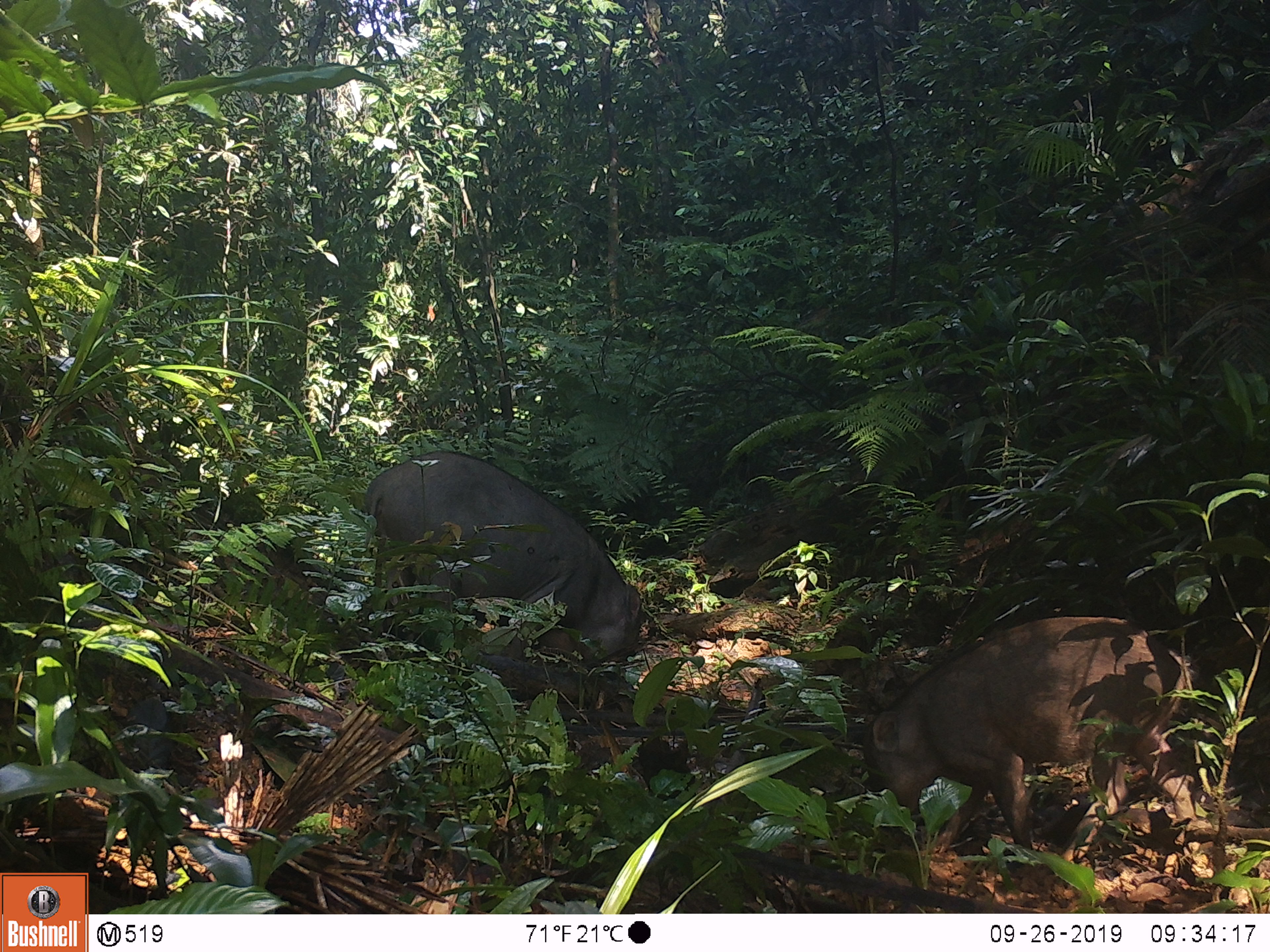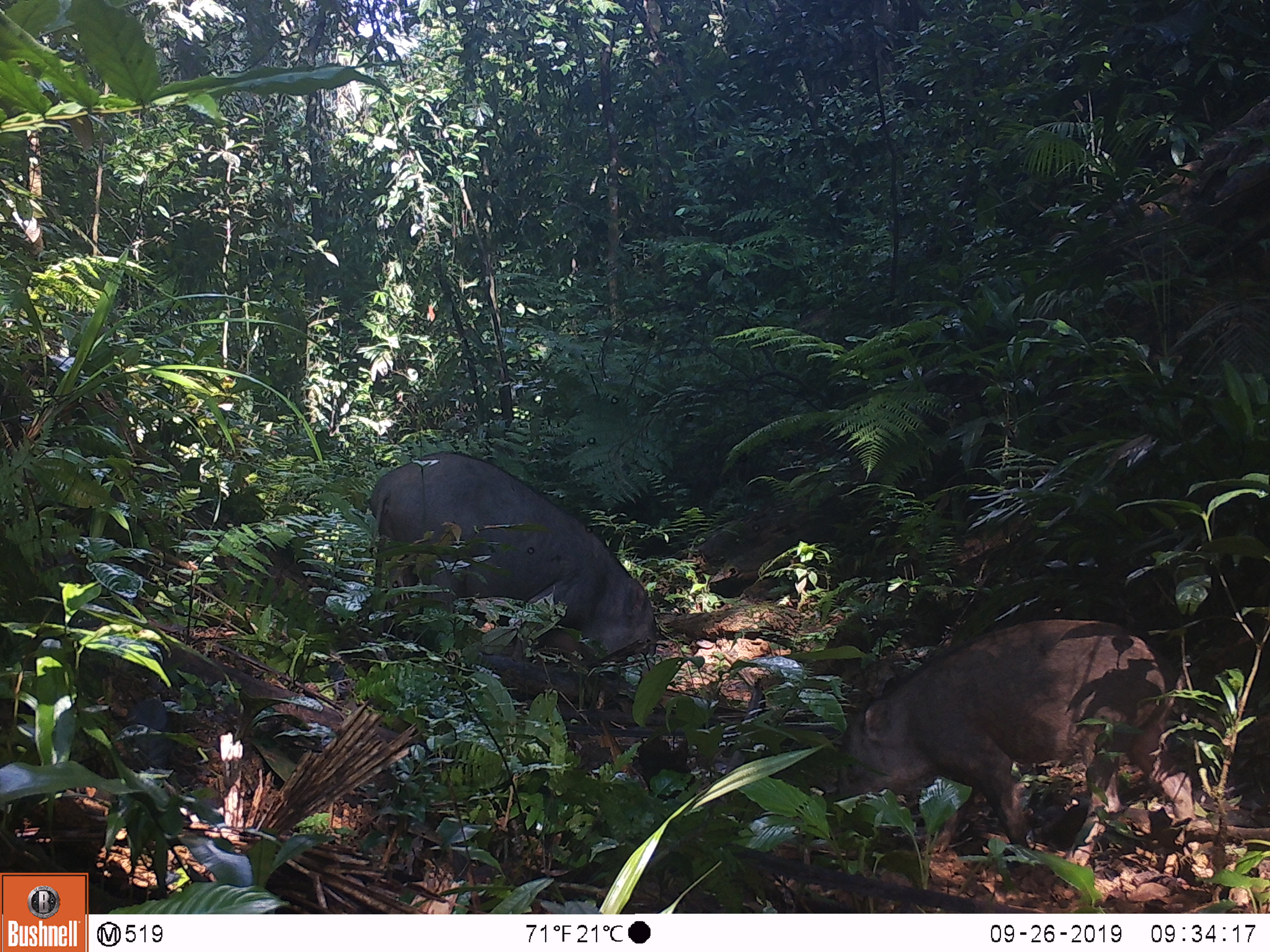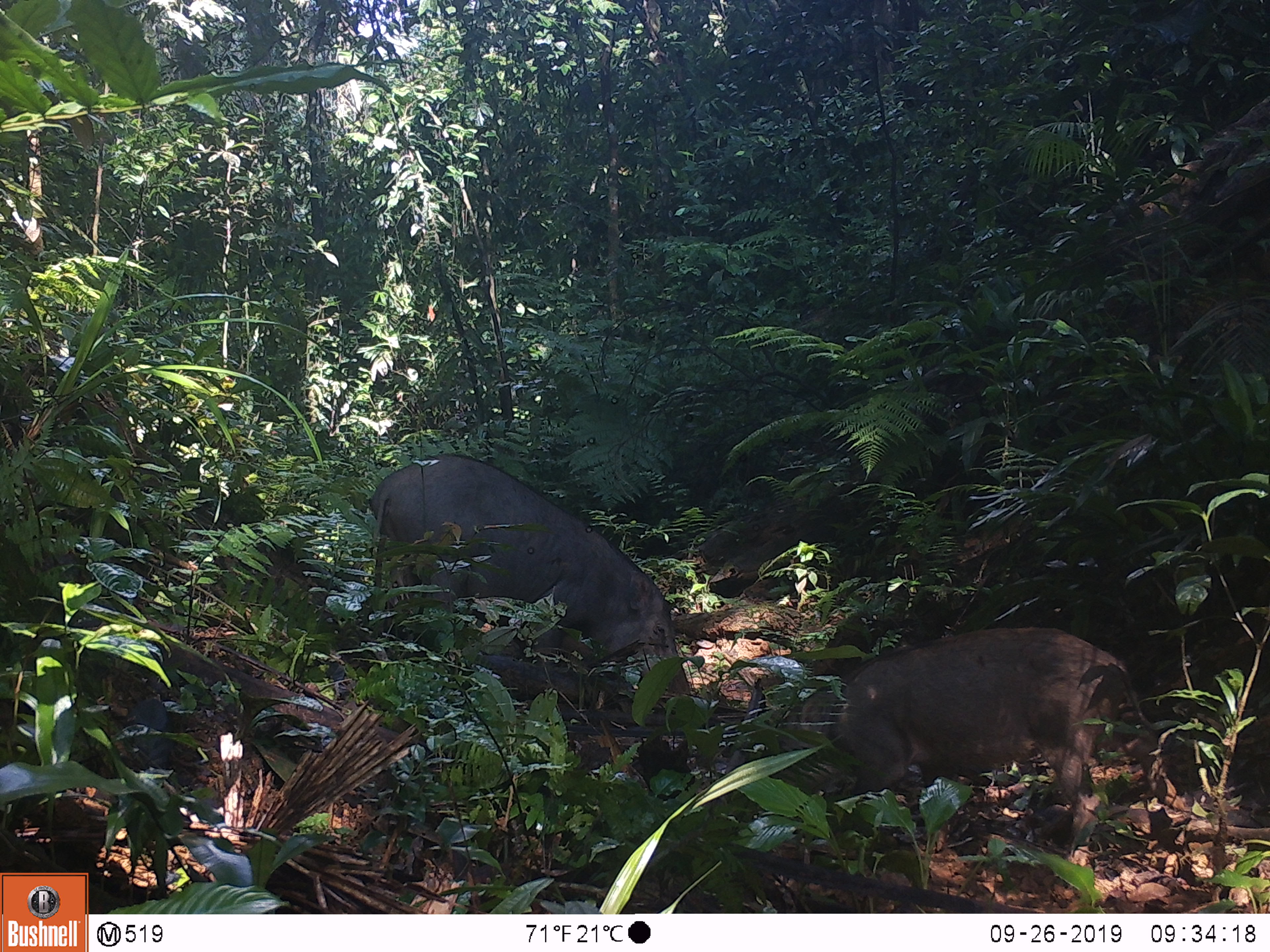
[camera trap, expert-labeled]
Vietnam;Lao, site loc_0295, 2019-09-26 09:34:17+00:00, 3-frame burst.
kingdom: Animalia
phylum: Chordata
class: Mammalia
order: Artiodactyla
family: Suidae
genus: Sus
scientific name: Sus scrofa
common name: eurasian wild pig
Eurasian wild pig (Sus scrofa). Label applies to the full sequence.